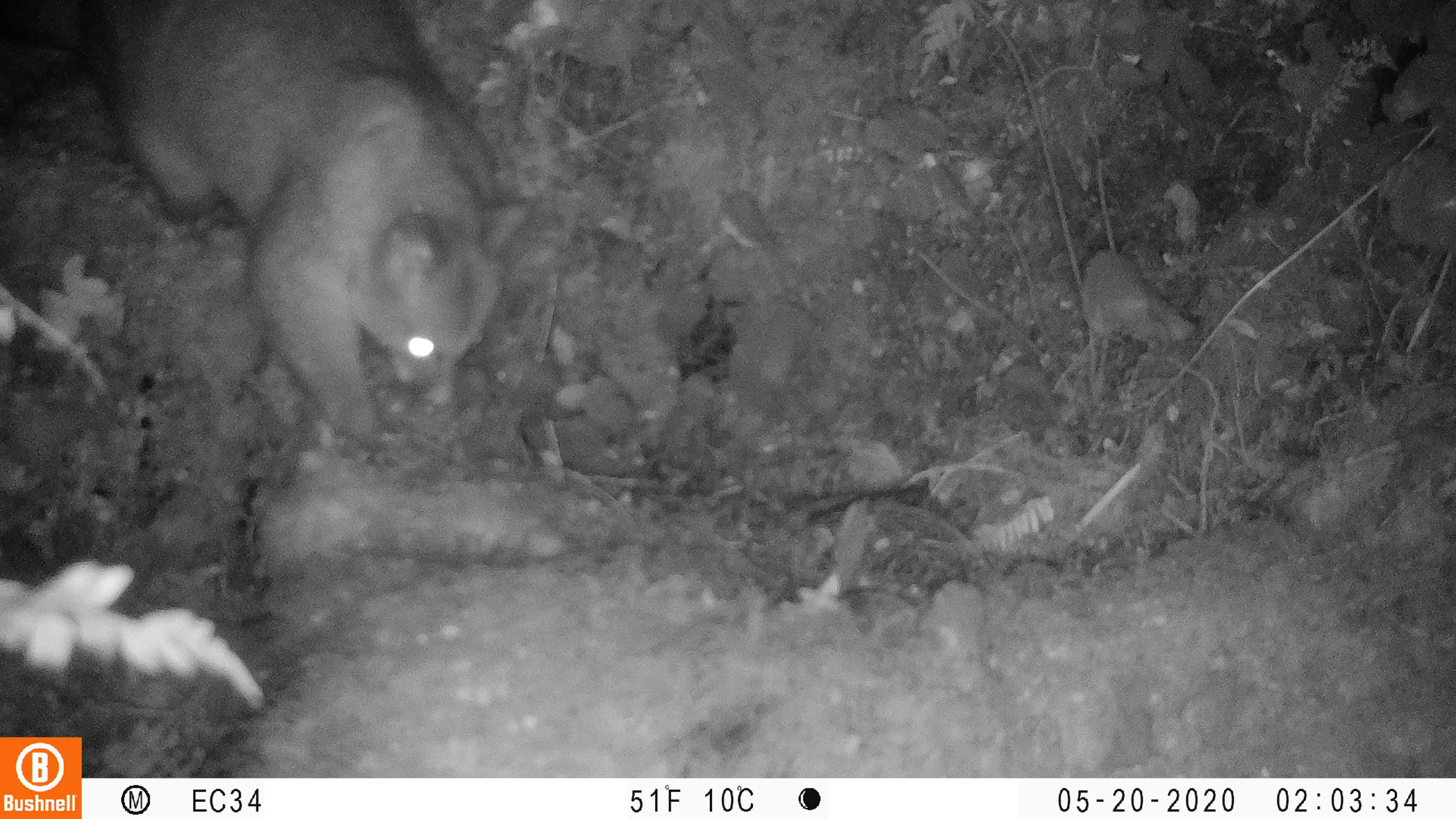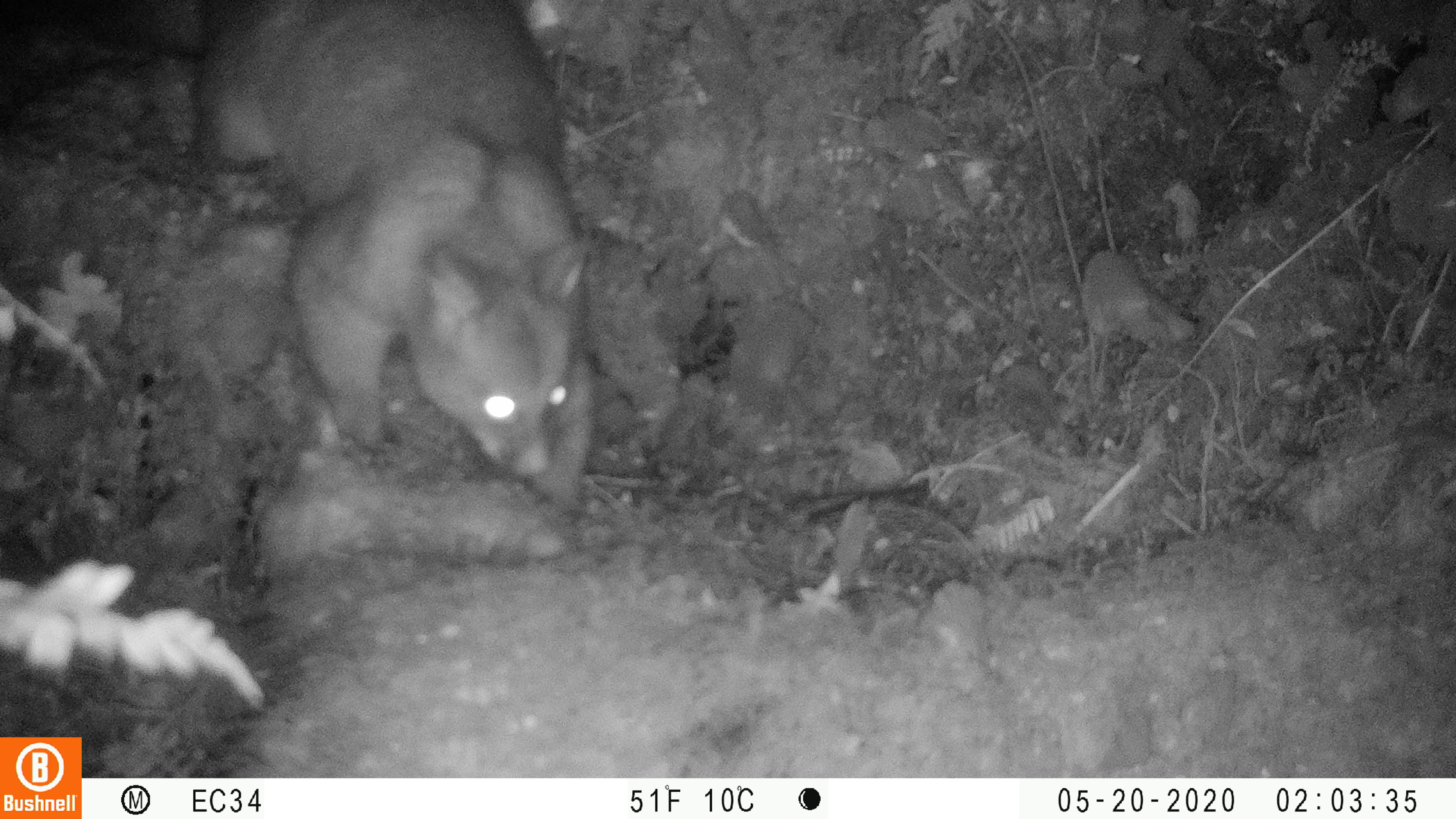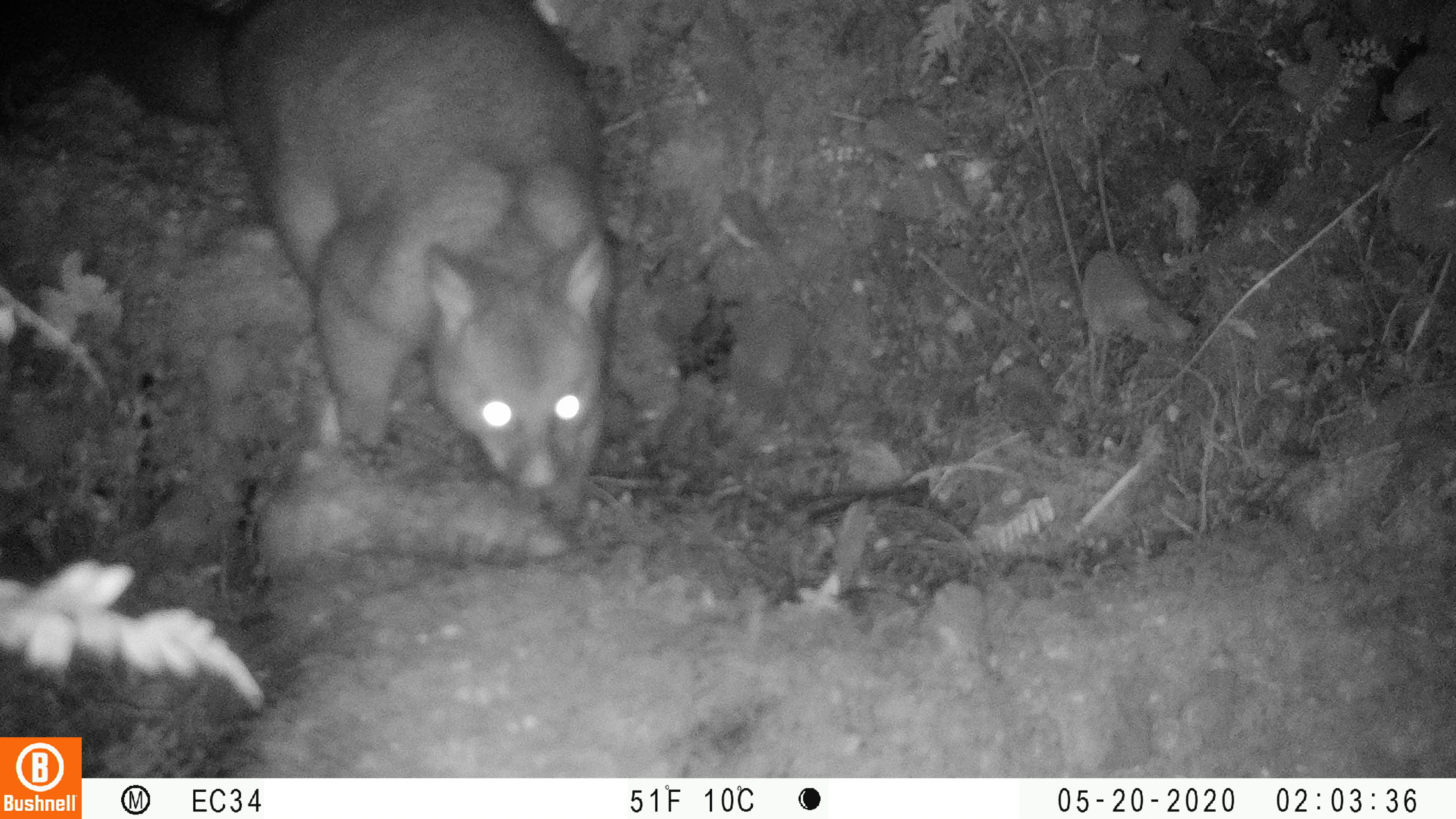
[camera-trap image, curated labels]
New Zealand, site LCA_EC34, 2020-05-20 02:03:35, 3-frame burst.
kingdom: Animalia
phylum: Chordata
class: Mammalia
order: Diprotodontia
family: Phalangeridae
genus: Trichosurus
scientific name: Trichosurus vulpecula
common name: common brushtail possum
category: possum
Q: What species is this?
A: Possum (common brushtail possum) (Trichosurus vulpecula).